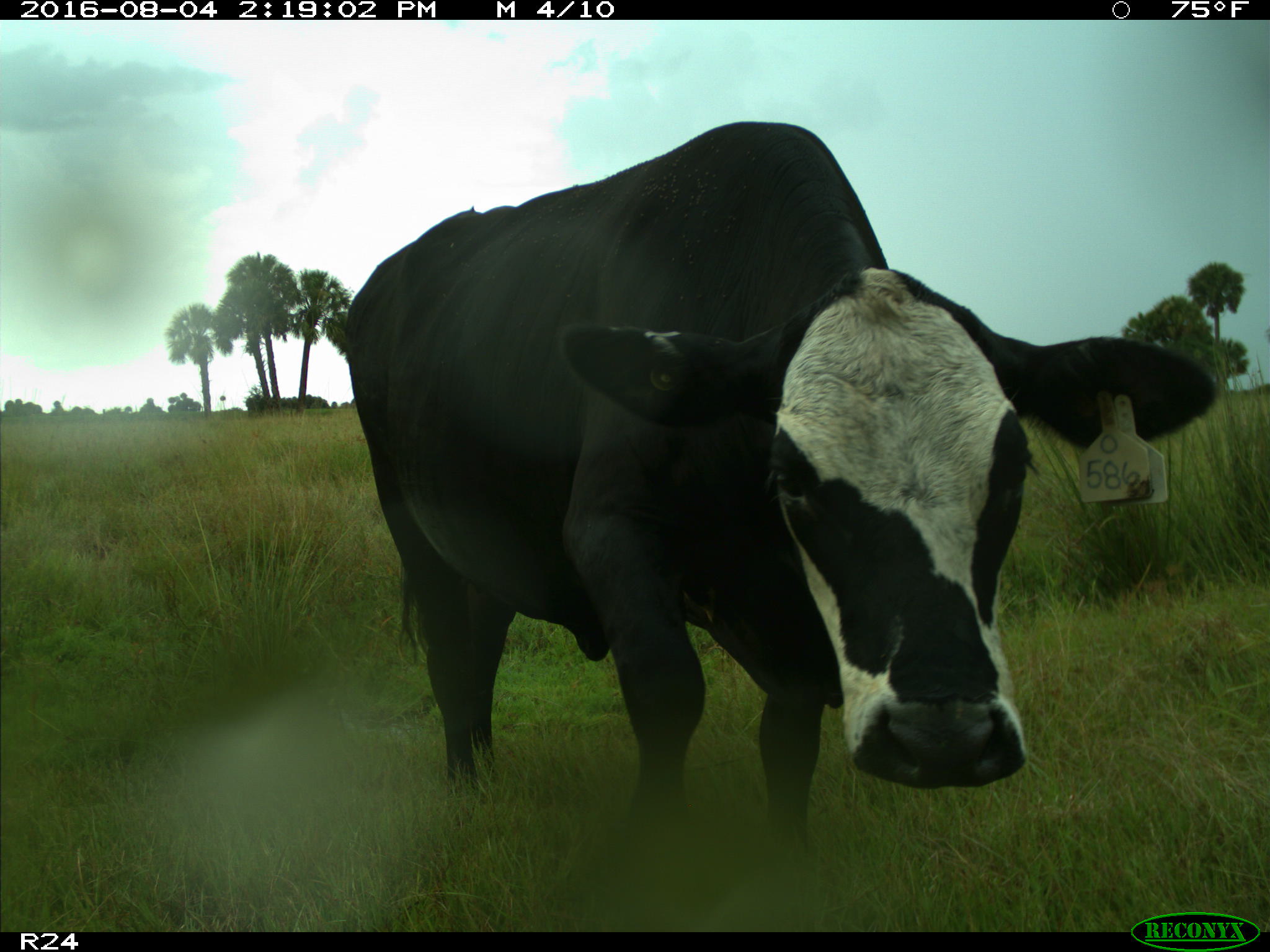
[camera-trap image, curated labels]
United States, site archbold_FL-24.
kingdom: Animalia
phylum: Chordata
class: Mammalia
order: Artiodactyla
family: Bovidae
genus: Bos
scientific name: Bos taurus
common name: domestic cow